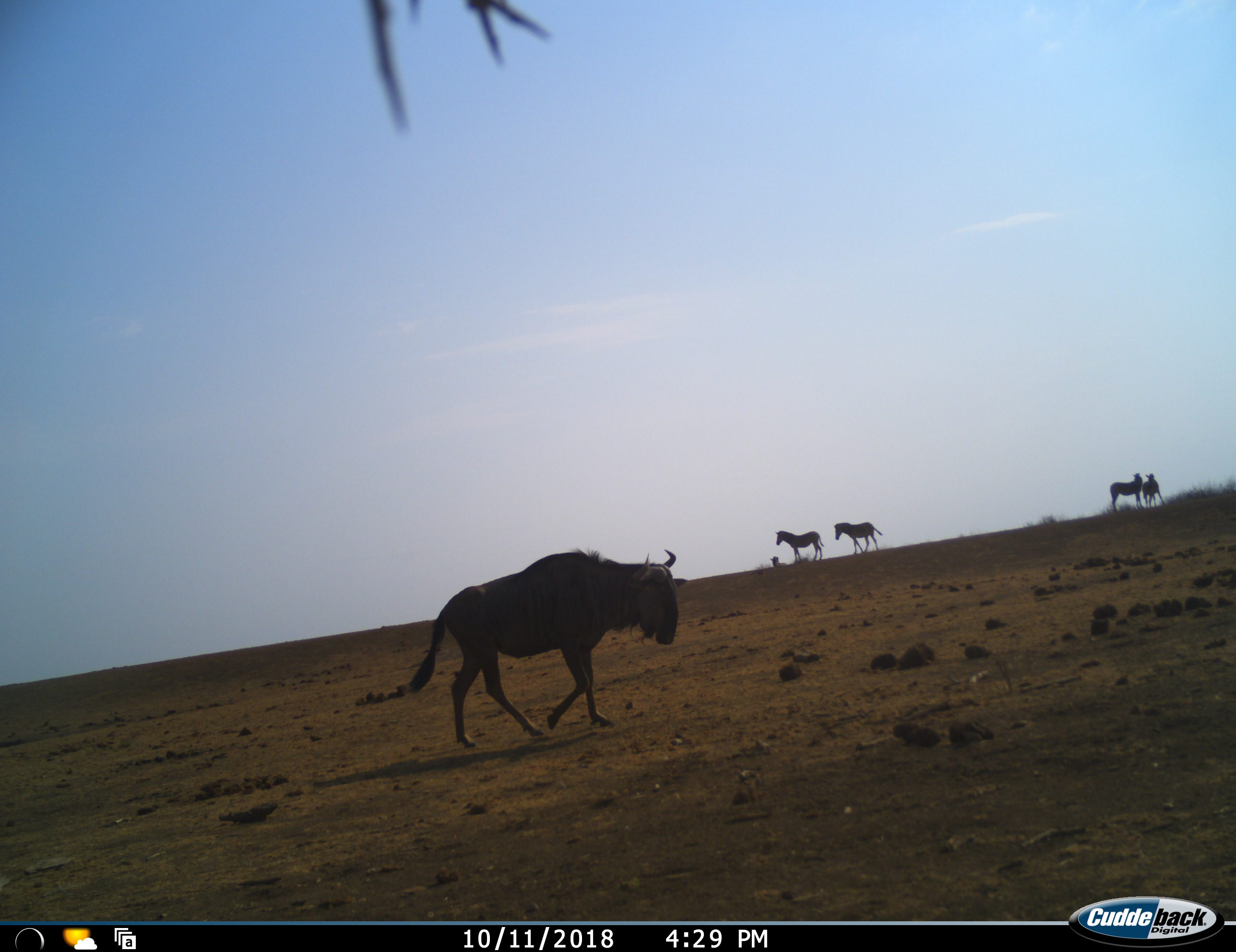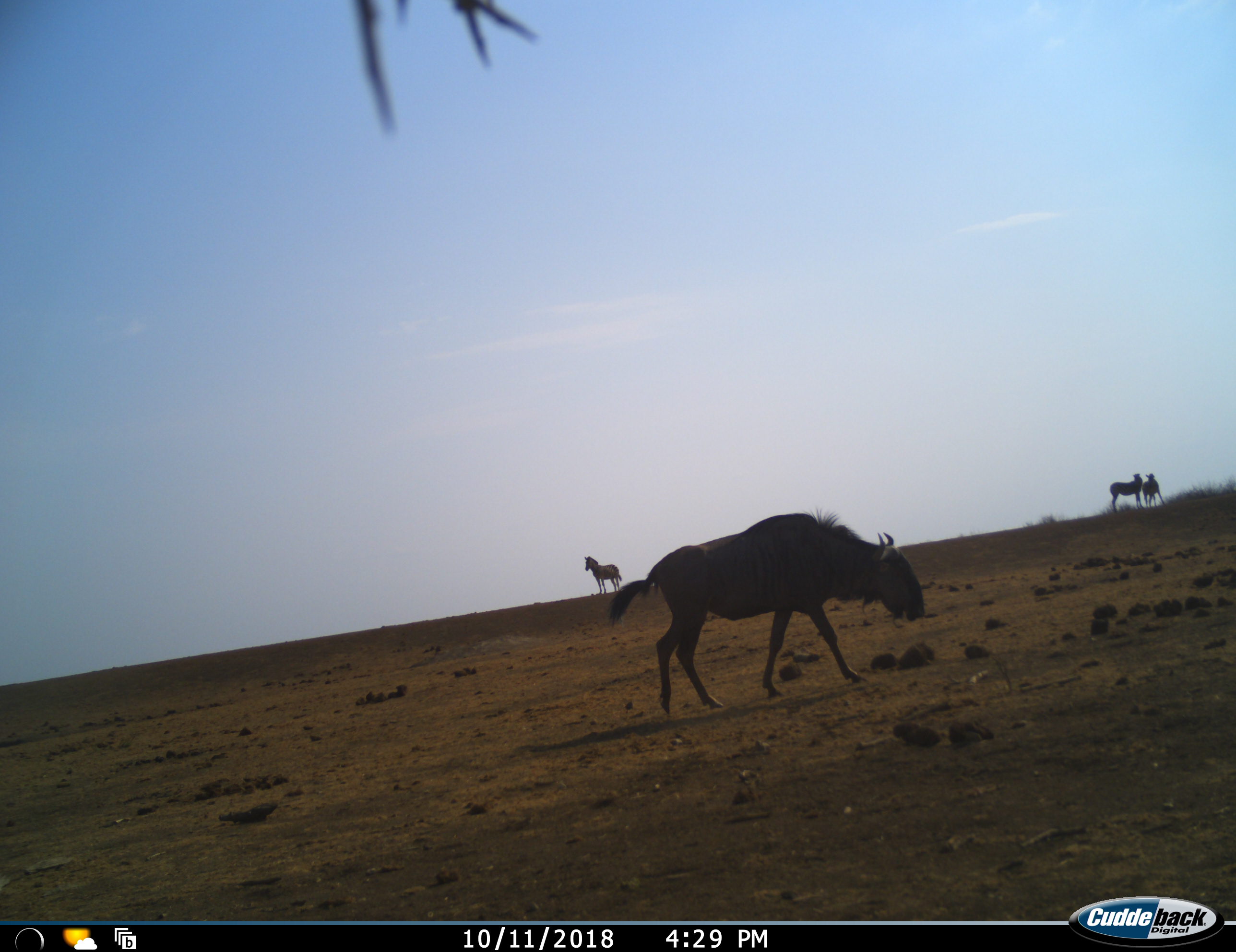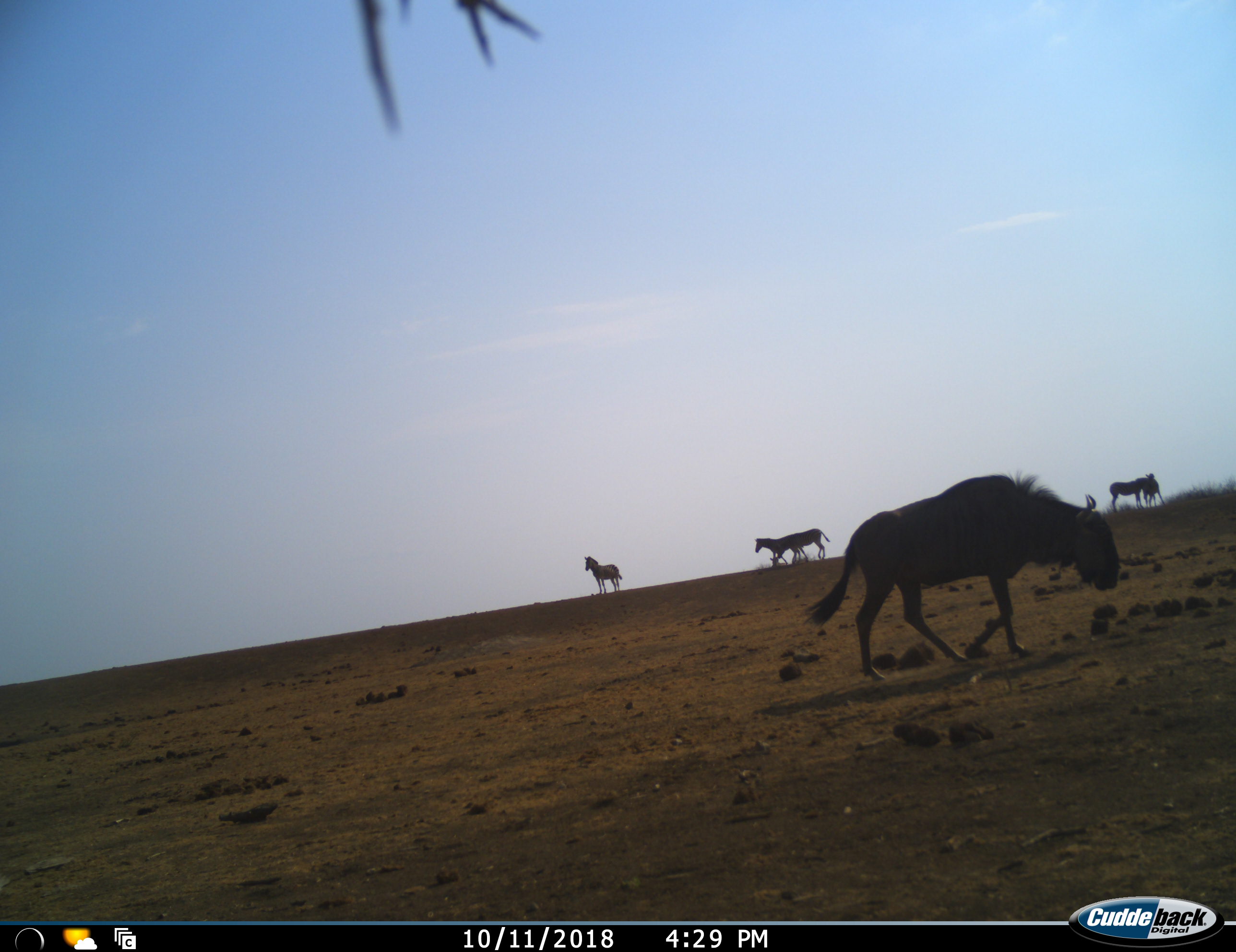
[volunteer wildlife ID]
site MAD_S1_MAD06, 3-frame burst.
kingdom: Animalia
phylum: Chordata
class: Mammalia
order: Artiodactyla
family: Bovidae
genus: Connochaetes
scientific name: Connochaetes taurinus taurinus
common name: blue wildebeest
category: wildebeestblue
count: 1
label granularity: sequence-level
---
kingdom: Animalia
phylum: Chordata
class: Mammalia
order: Perissodactyla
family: Equidae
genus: Equus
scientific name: Equus quagga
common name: plains zebra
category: zebraplains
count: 5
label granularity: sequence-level